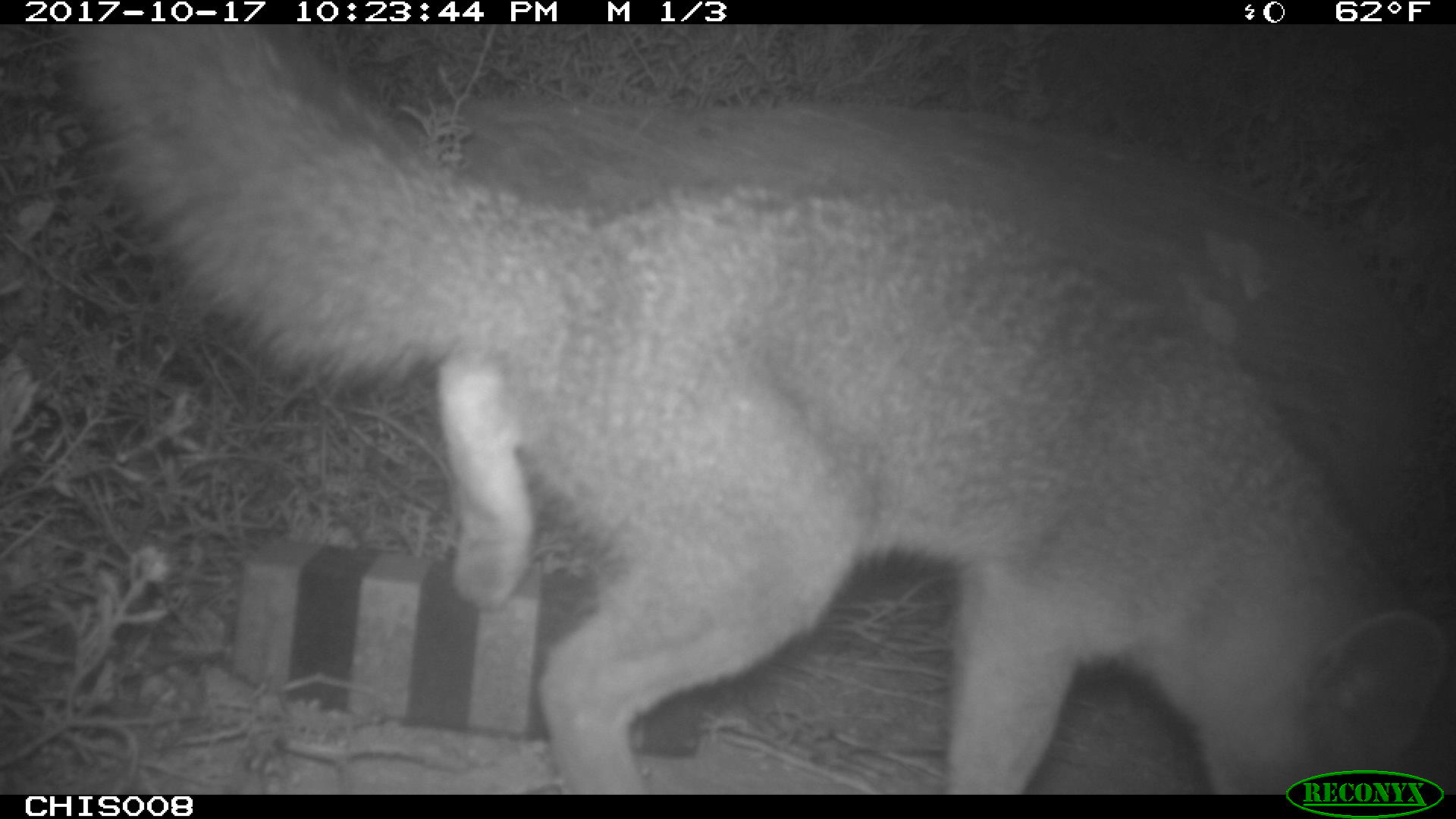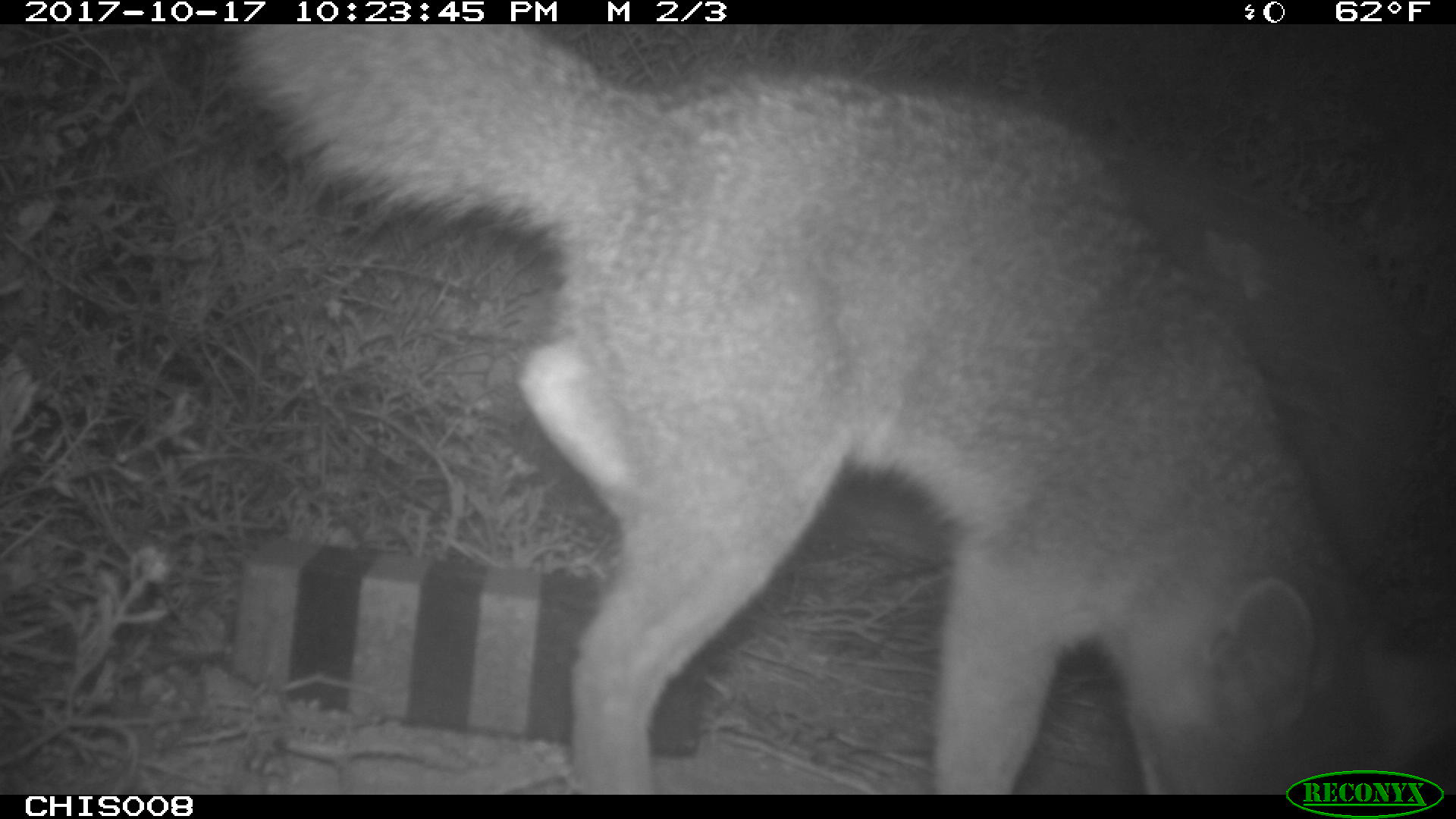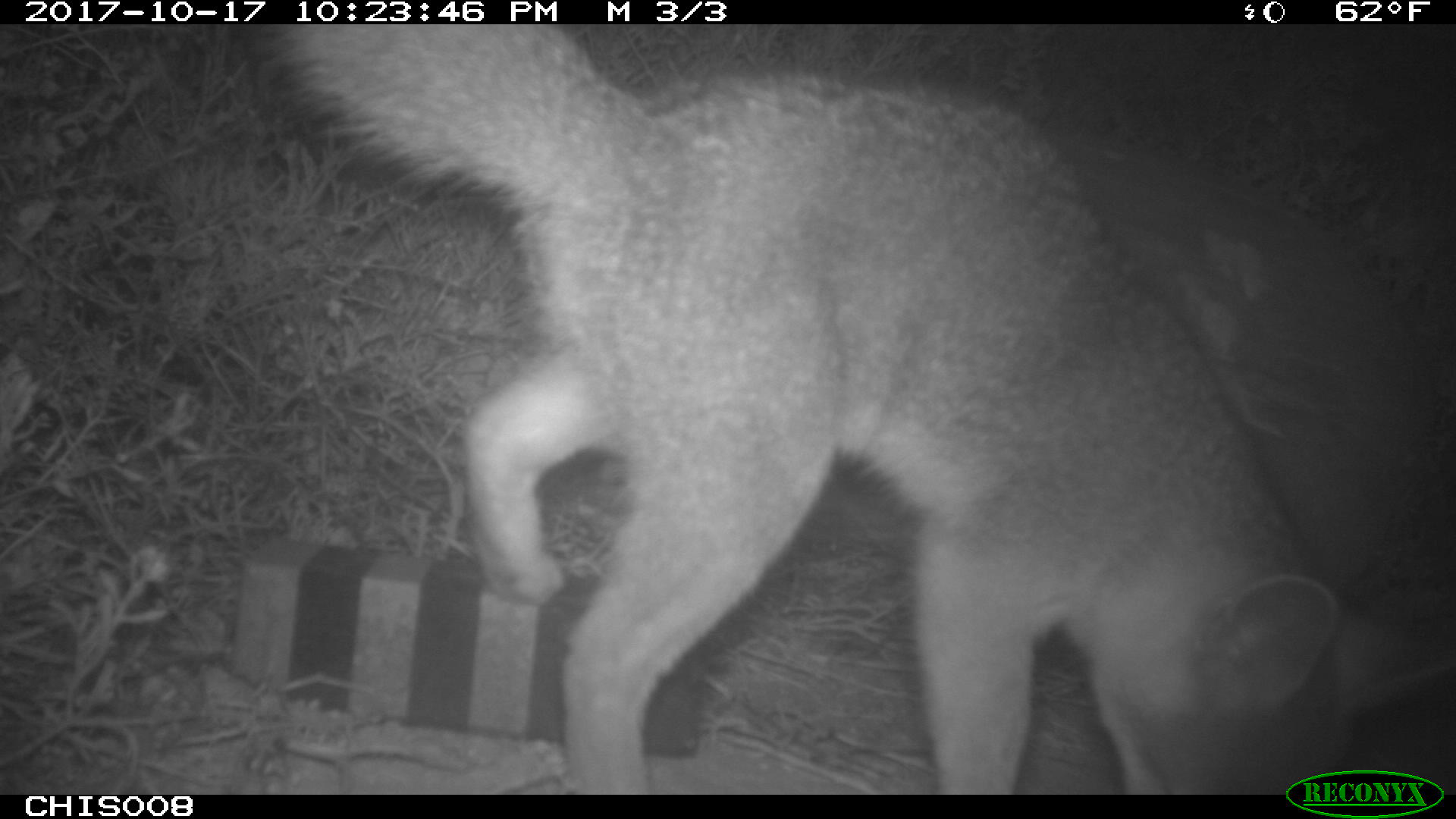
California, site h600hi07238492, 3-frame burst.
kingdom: Animalia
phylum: Chordata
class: Mammalia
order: Carnivora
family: Canidae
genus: Urocyon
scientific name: Urocyon littoralis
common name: island fox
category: fox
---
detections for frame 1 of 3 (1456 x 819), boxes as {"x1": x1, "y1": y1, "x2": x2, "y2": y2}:
fox: {"x1": 57, "y1": 25, "x2": 1448, "y2": 792}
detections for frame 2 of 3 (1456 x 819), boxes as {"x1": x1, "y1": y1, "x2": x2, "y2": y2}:
fox: {"x1": 226, "y1": 24, "x2": 1455, "y2": 795}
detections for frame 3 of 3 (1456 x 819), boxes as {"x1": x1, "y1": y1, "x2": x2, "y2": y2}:
fox: {"x1": 247, "y1": 24, "x2": 1455, "y2": 794}